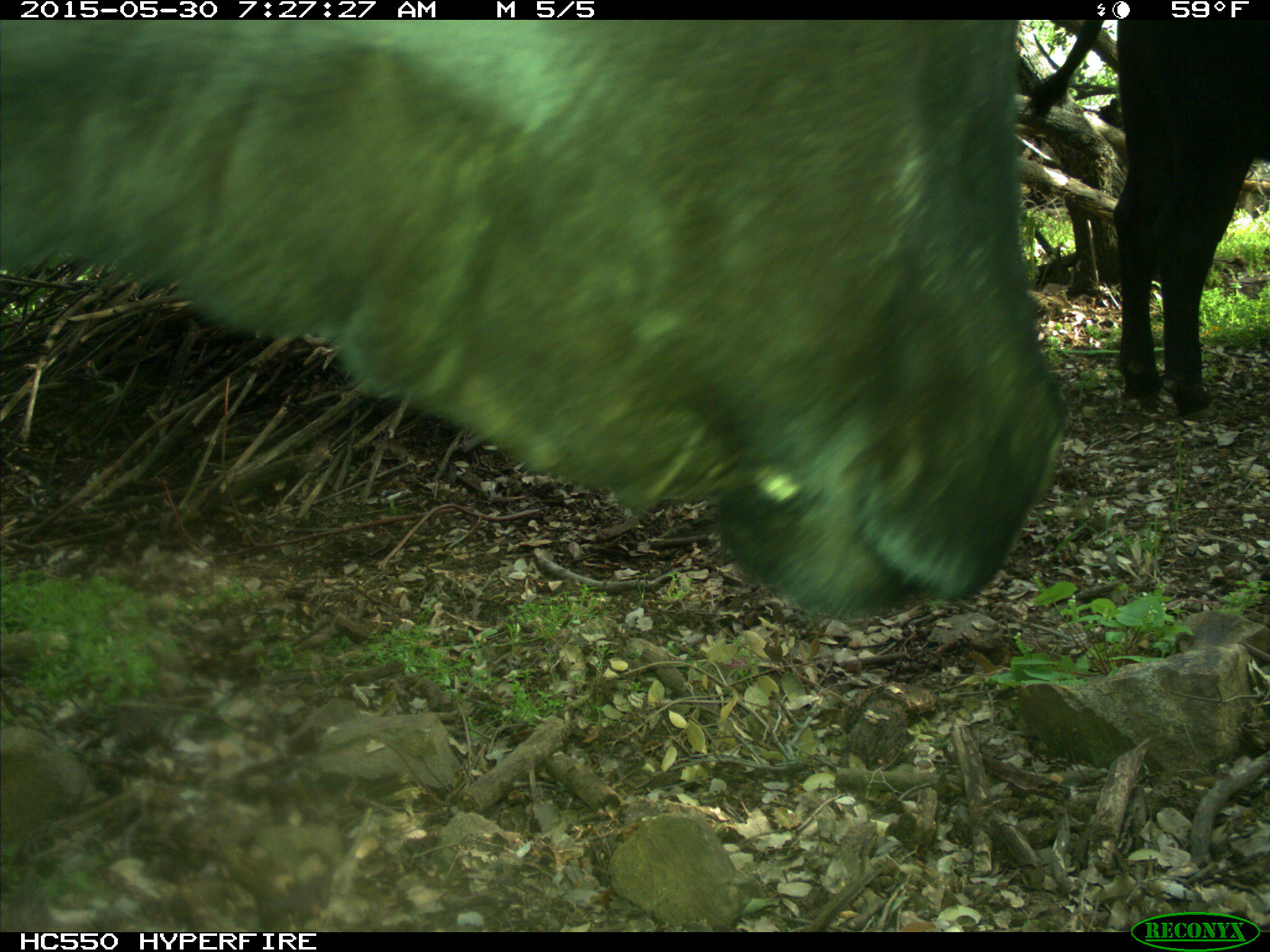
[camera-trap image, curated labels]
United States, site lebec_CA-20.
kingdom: Animalia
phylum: Chordata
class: Mammalia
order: Artiodactyla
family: Bovidae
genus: Bos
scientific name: Bos taurus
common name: domestic cow